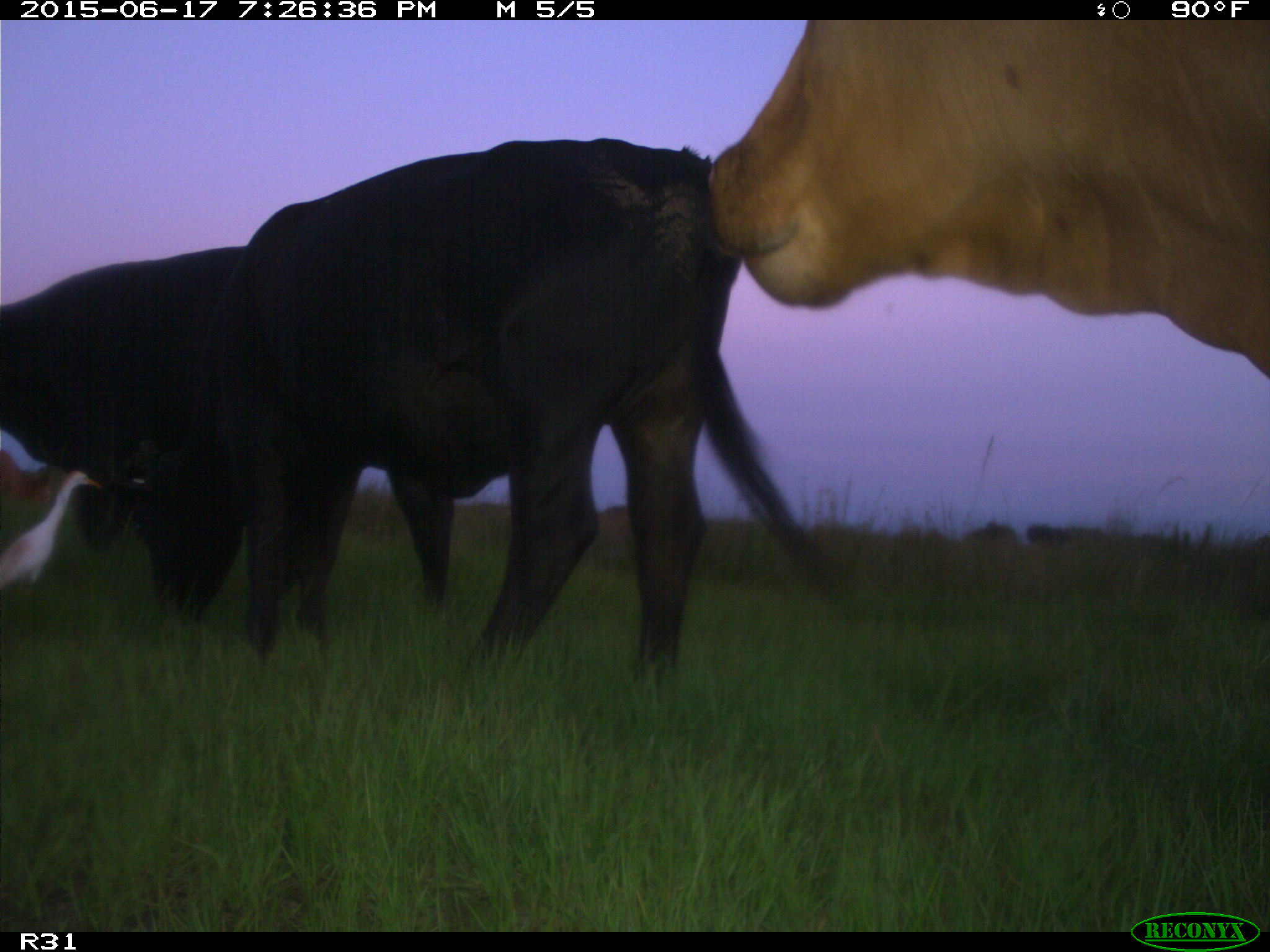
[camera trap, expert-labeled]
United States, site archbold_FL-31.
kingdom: Animalia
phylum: Chordata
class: Mammalia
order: Artiodactyla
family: Bovidae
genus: Bos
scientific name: Bos taurus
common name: domestic cow